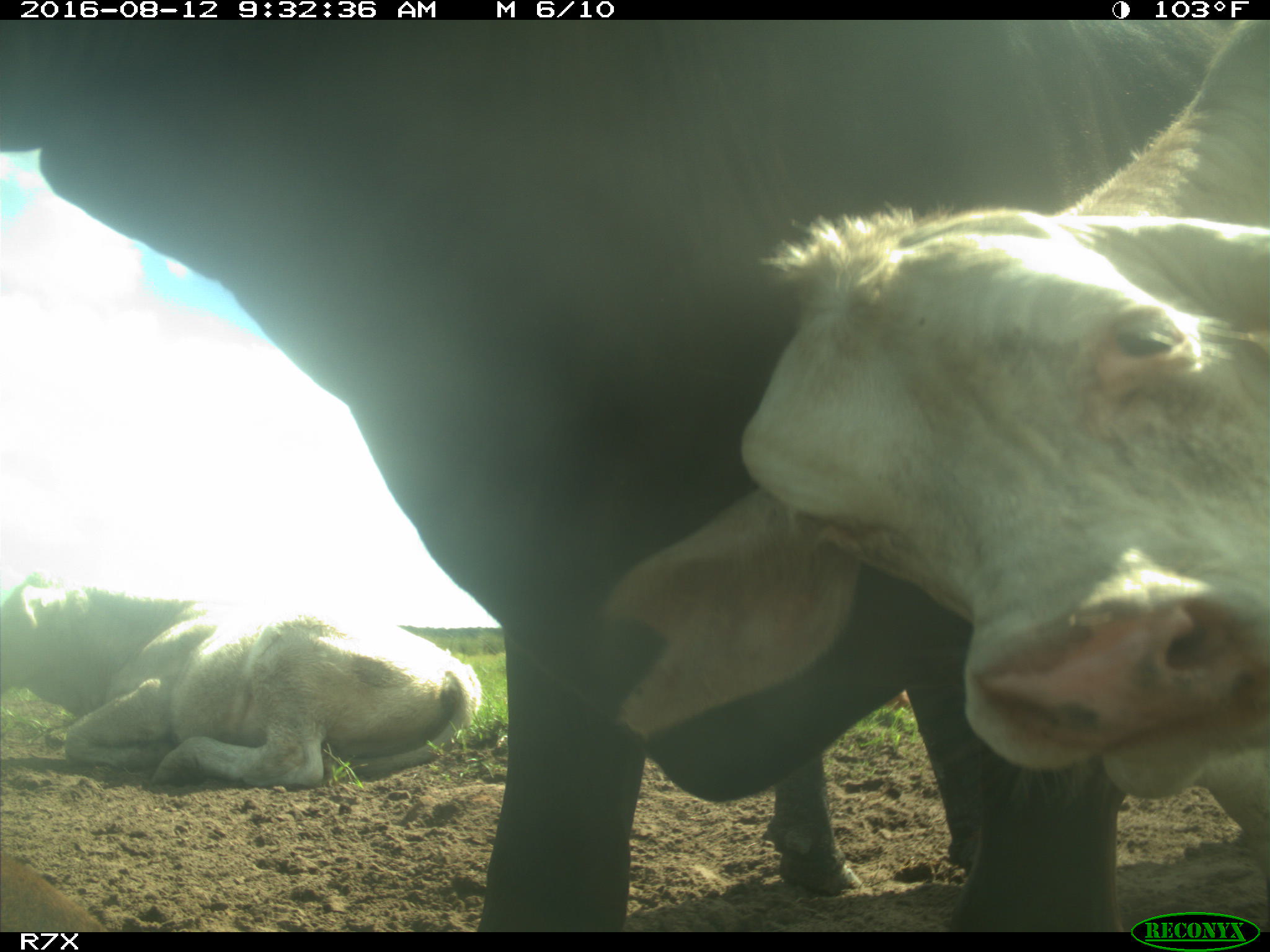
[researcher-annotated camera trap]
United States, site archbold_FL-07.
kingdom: Animalia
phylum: Chordata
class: Mammalia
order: Artiodactyla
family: Bovidae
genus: Bos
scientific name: Bos taurus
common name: domestic cow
Bos taurus (domestic cow).